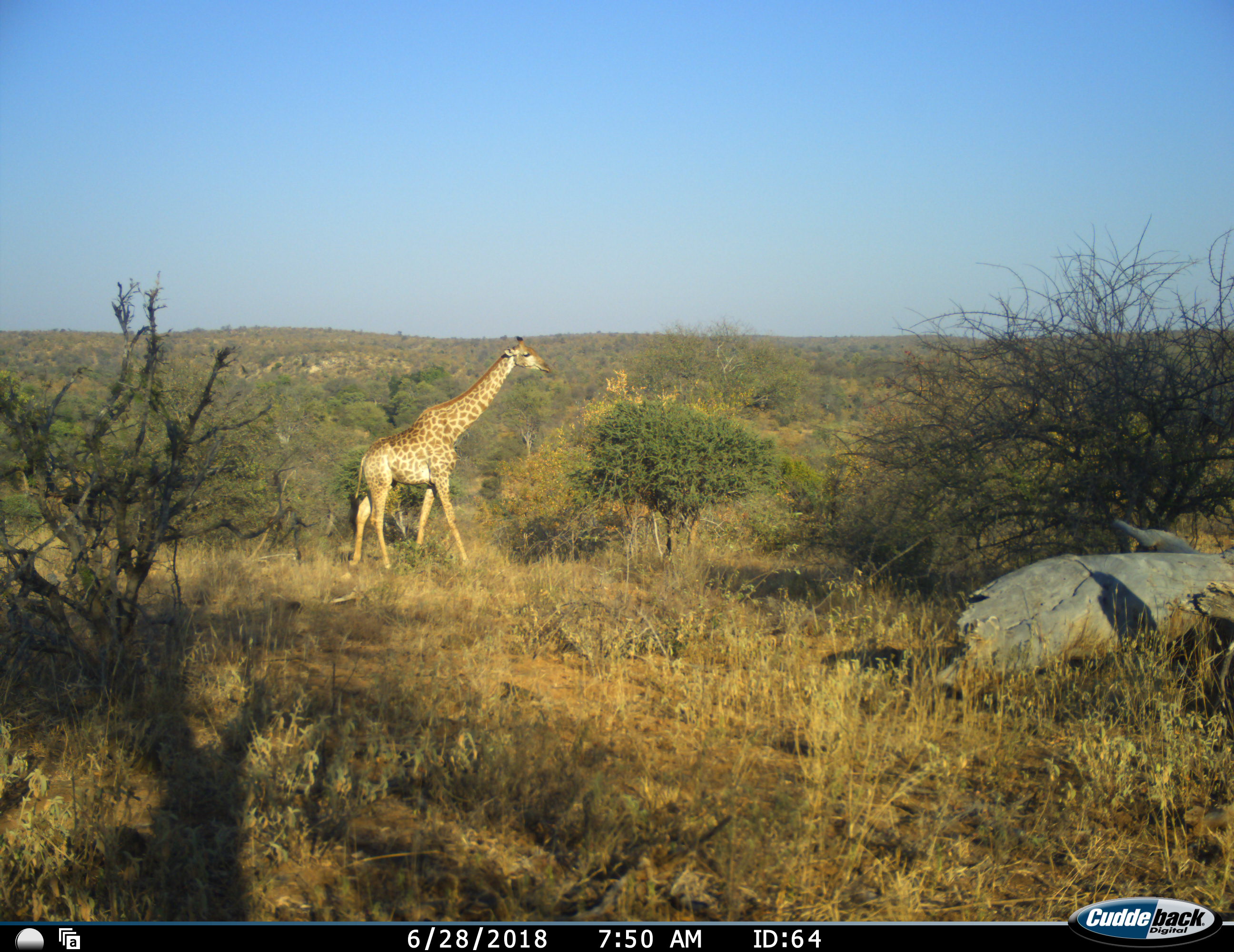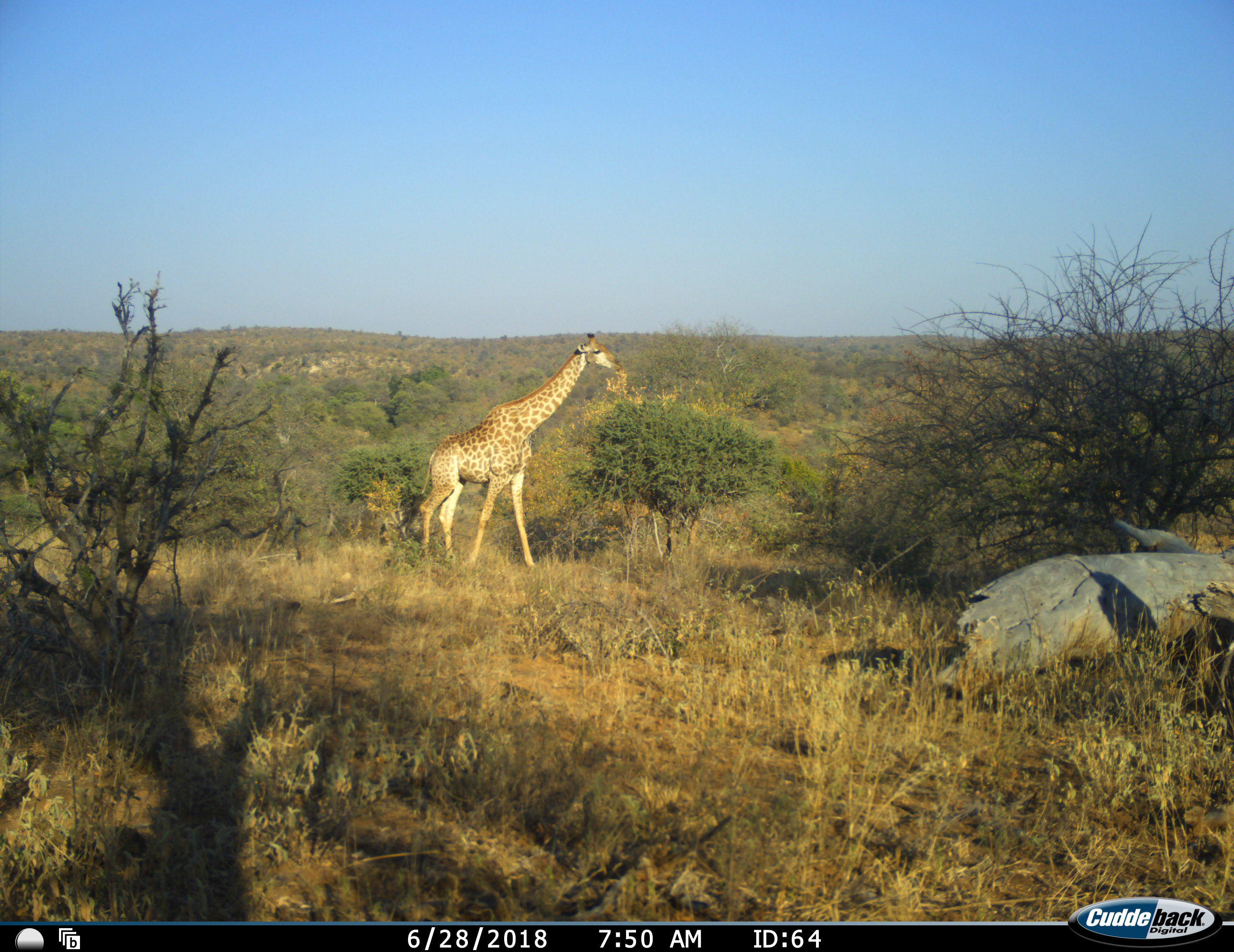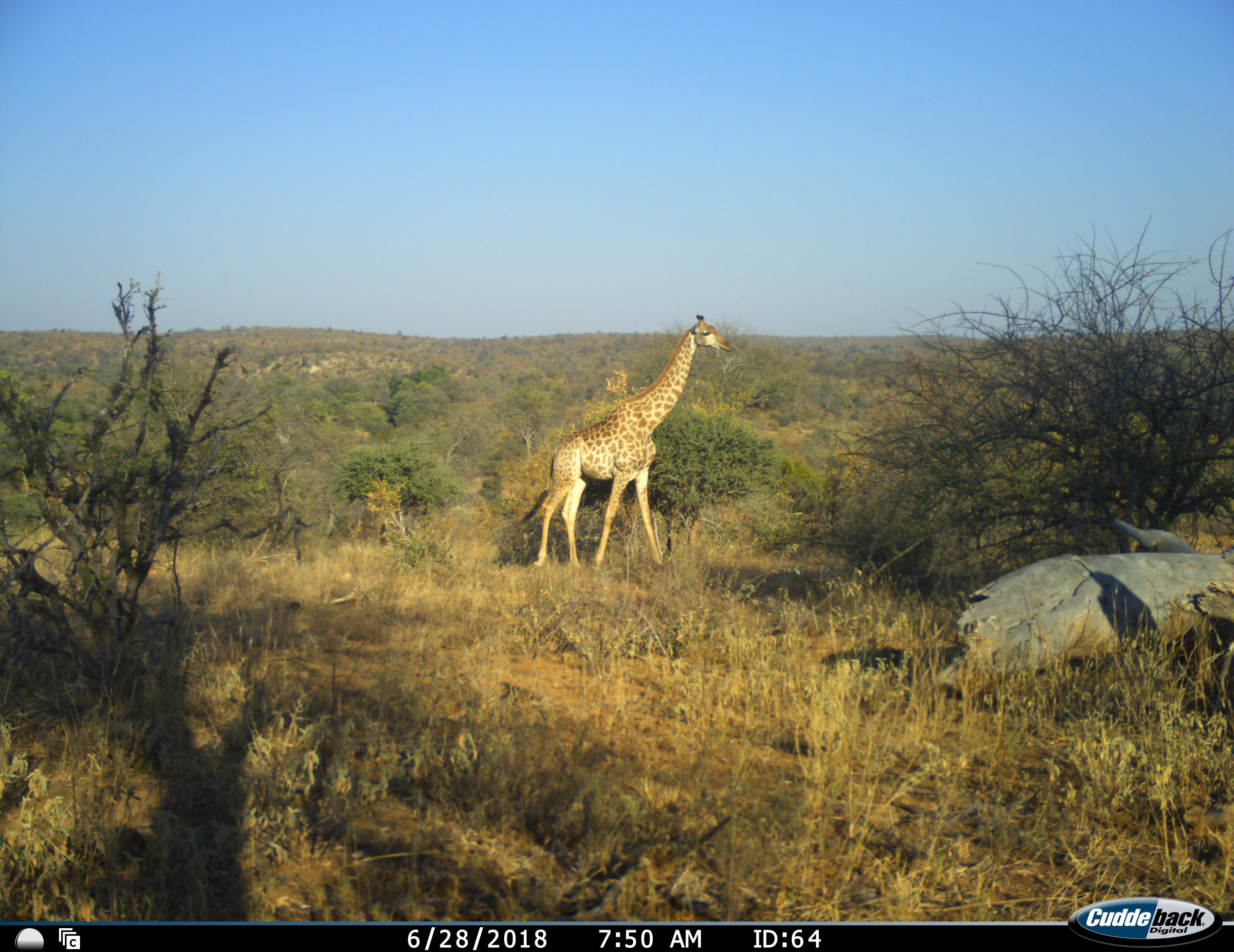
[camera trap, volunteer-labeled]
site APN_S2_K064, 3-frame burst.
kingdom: Animalia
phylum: Chordata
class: Mammalia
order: Artiodactyla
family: Giraffidae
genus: Giraffa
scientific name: Giraffa camelopardalis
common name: giraffe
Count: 1.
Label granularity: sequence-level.